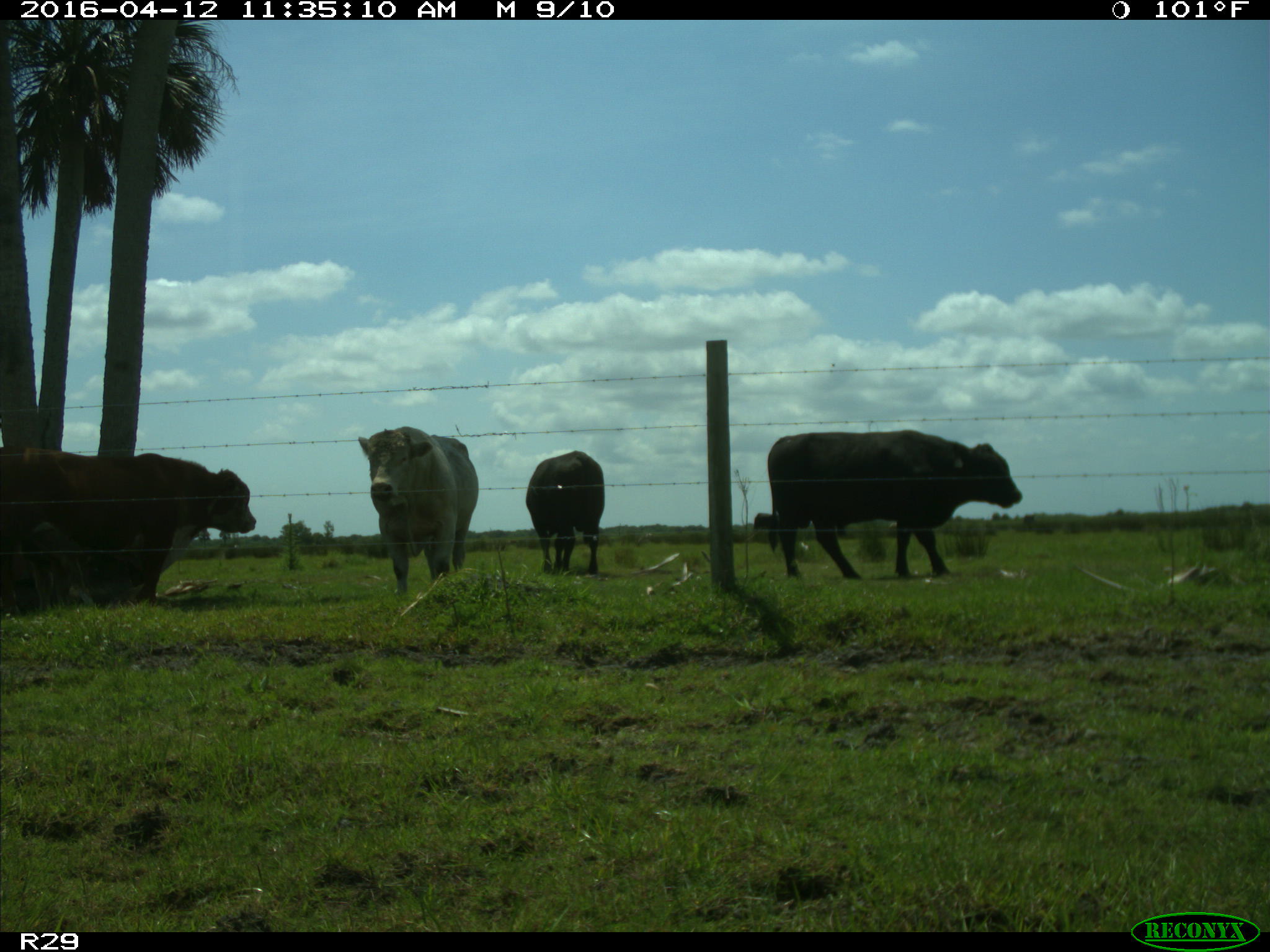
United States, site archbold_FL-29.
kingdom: Animalia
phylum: Chordata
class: Mammalia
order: Artiodactyla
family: Bovidae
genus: Bos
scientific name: Bos taurus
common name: domestic cow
Bos taurus (domestic cow).